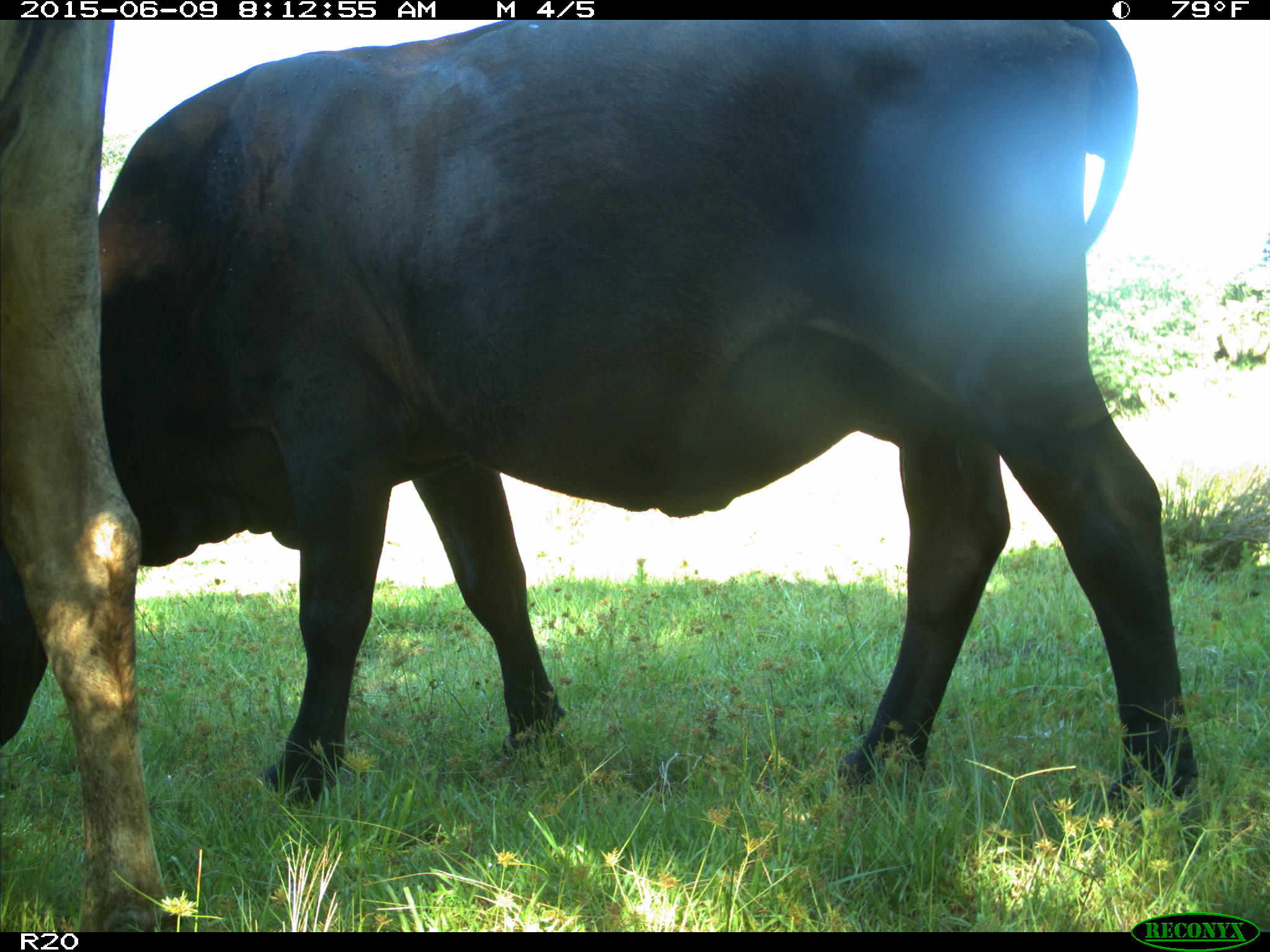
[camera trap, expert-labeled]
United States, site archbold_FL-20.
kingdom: Animalia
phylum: Chordata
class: Mammalia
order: Artiodactyla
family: Bovidae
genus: Bos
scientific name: Bos taurus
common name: domestic cow